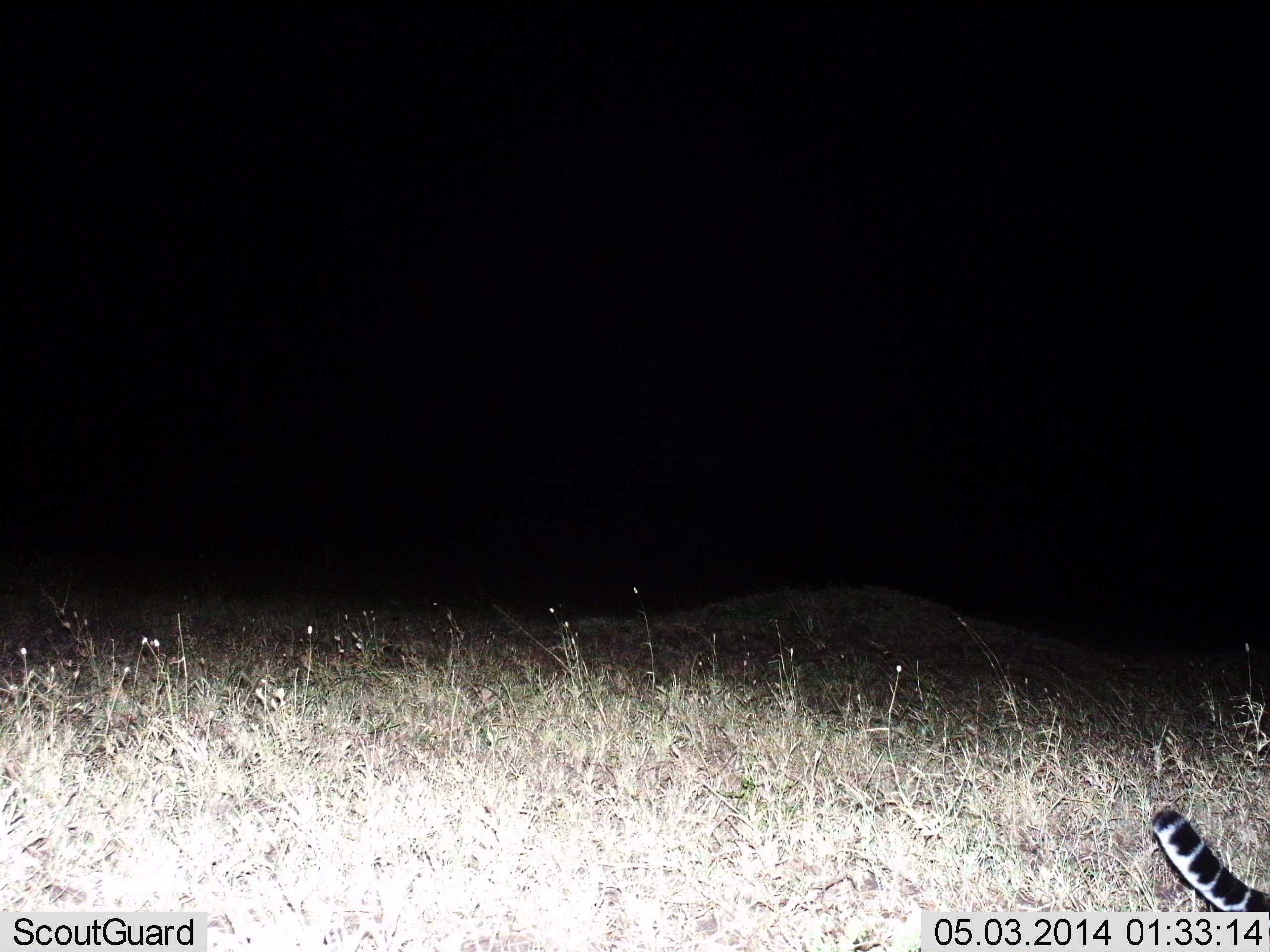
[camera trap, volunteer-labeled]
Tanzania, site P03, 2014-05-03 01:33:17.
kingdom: Animalia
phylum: Chordata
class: Mammalia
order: Carnivora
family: Felidae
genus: Panthera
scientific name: Panthera pardus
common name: leopard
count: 1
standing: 50%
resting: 0%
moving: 50%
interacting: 0%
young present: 0%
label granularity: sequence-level